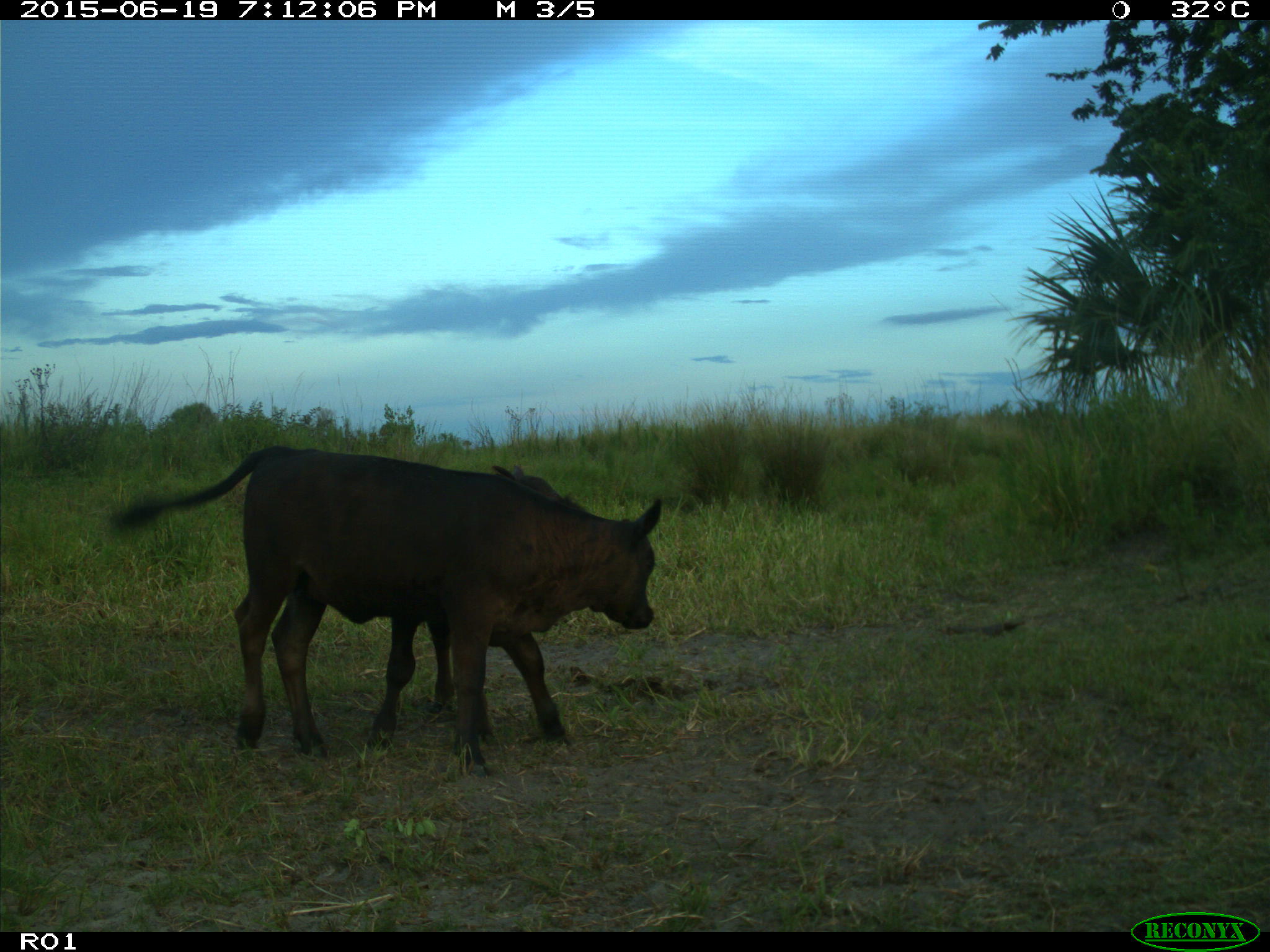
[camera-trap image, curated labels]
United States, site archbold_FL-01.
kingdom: Animalia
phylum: Chordata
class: Mammalia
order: Artiodactyla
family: Bovidae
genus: Bos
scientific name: Bos taurus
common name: domestic cow